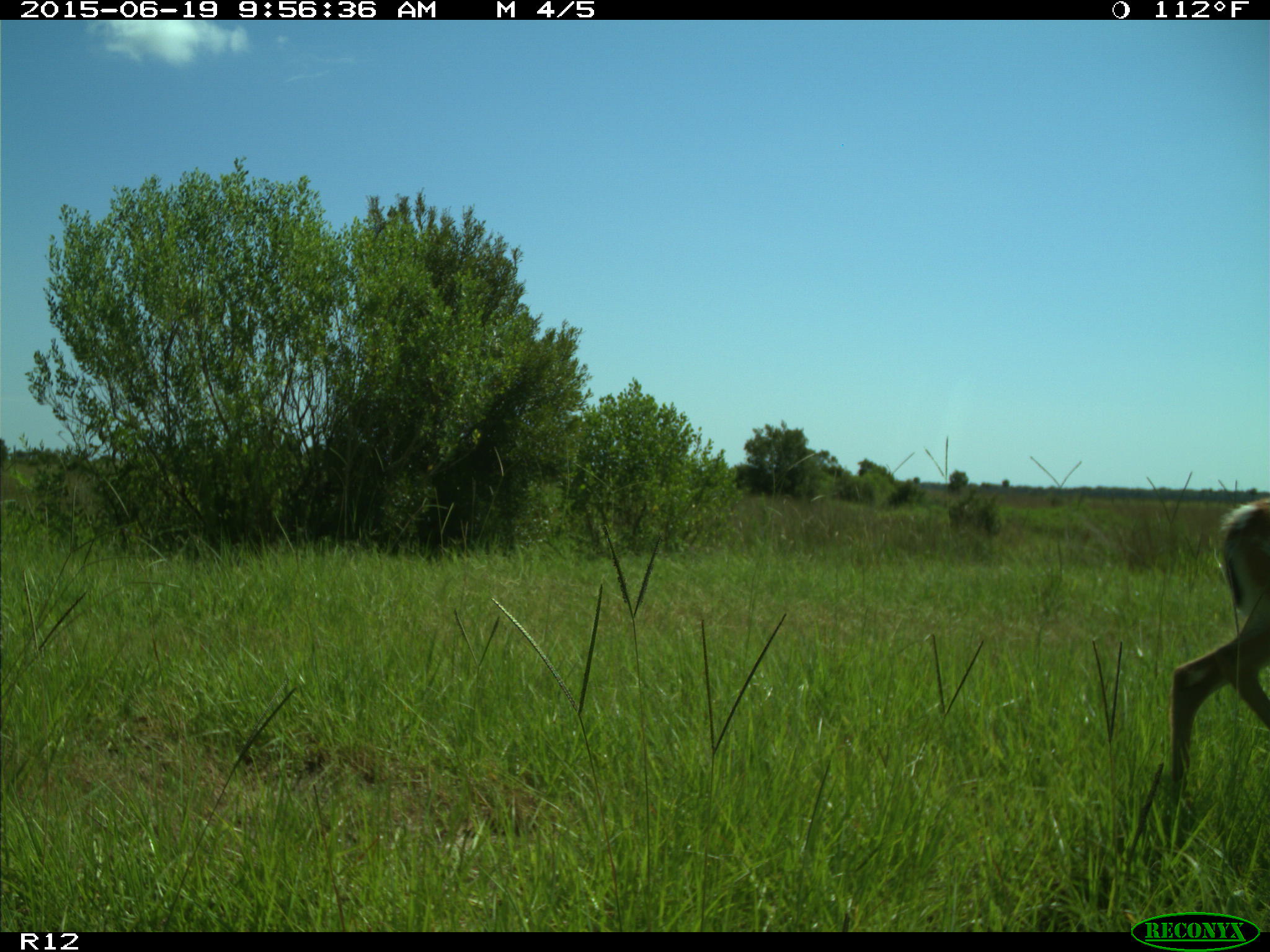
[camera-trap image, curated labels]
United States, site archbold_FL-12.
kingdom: Animalia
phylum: Chordata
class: Mammalia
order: Artiodactyla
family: Cervidae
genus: Odocoileus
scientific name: Odocoileus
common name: deer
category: unidentified deer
Unidentified deer (deer) (Odocoileus).